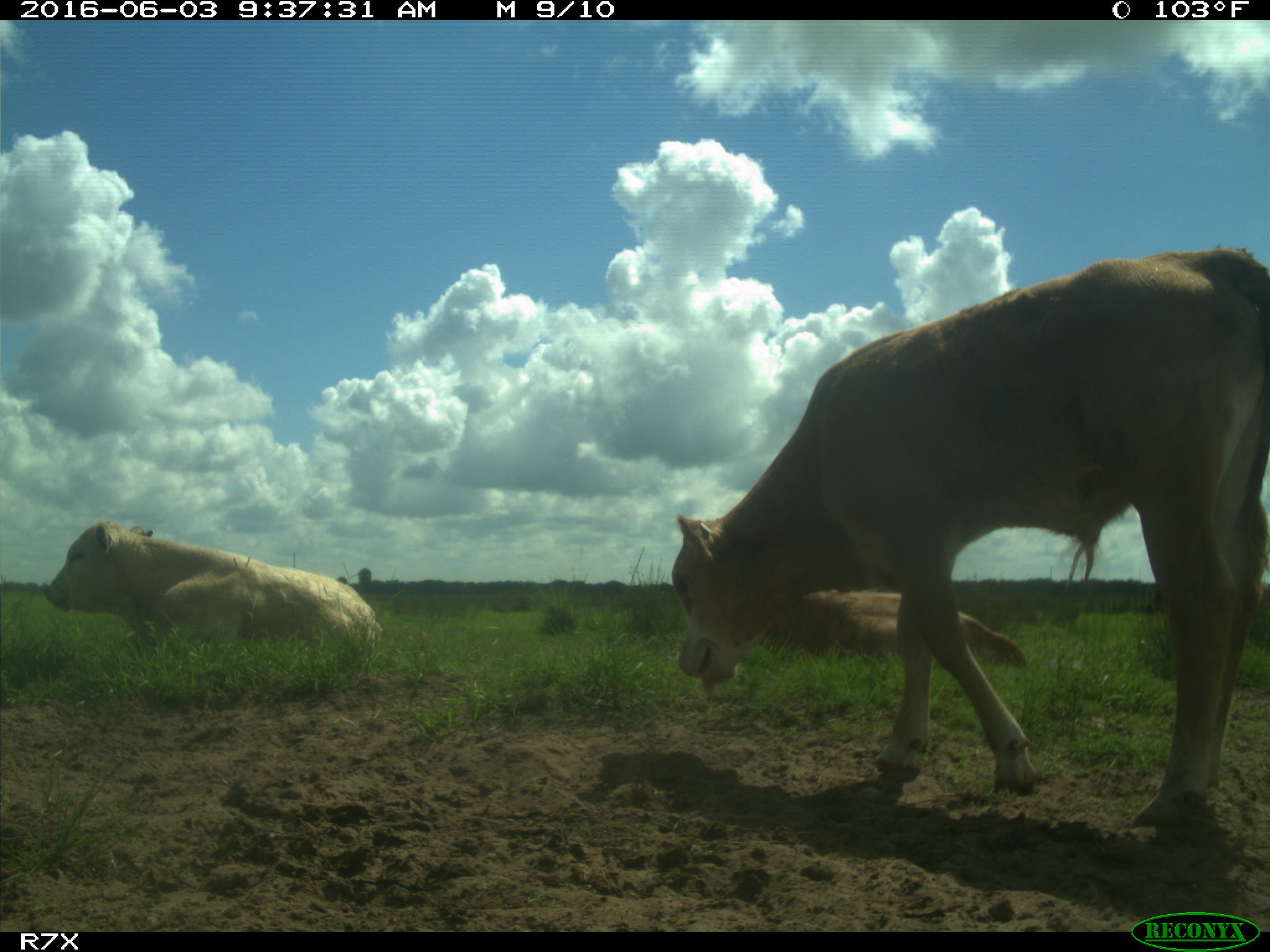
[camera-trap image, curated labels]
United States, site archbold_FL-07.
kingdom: Animalia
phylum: Chordata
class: Mammalia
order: Artiodactyla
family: Bovidae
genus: Bos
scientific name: Bos taurus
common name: domestic cow